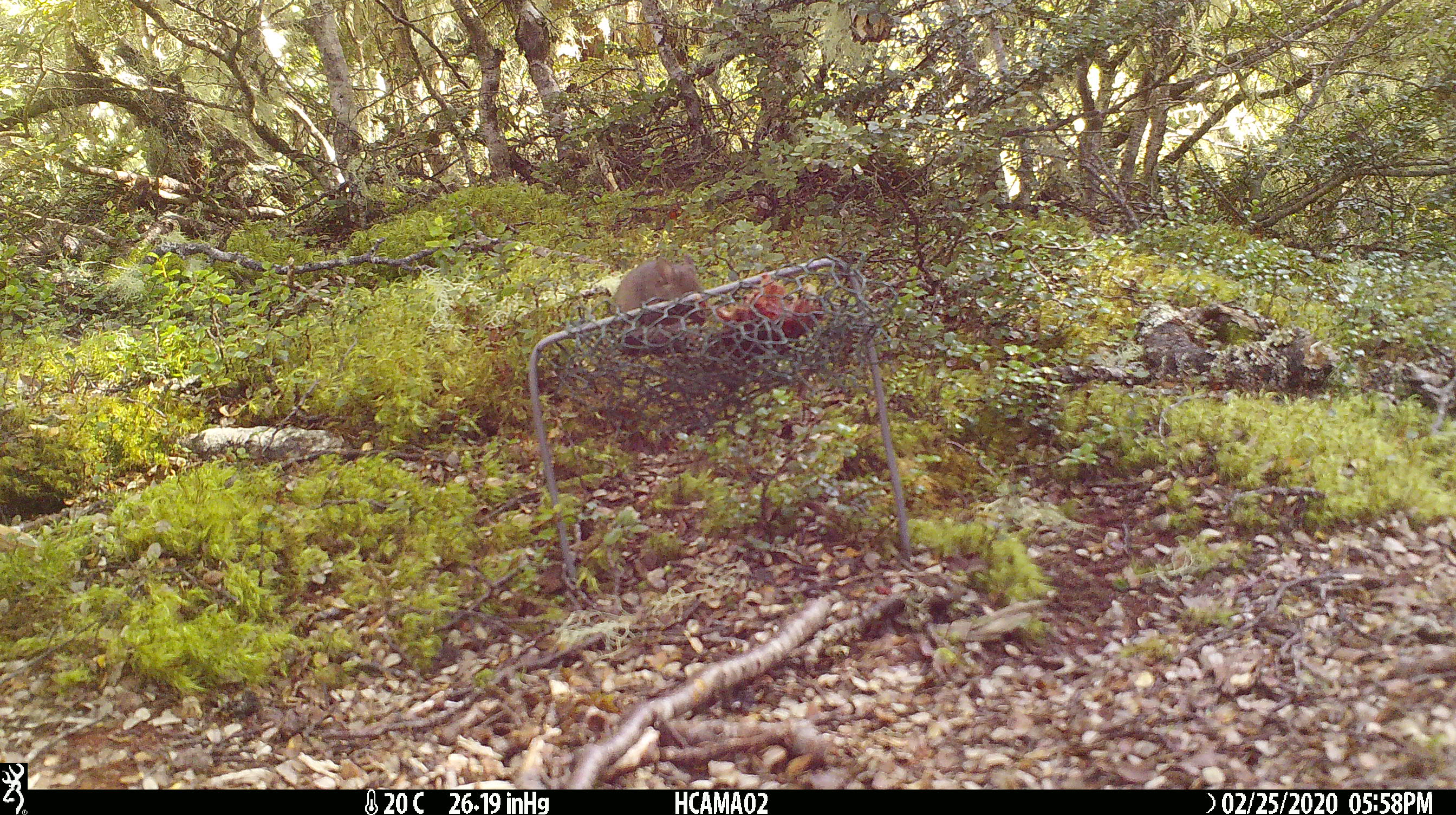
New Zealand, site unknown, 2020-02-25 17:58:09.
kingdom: Animalia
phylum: Chordata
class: Mammalia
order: Rodentia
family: Muridae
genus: Mus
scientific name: Mus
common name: mouse